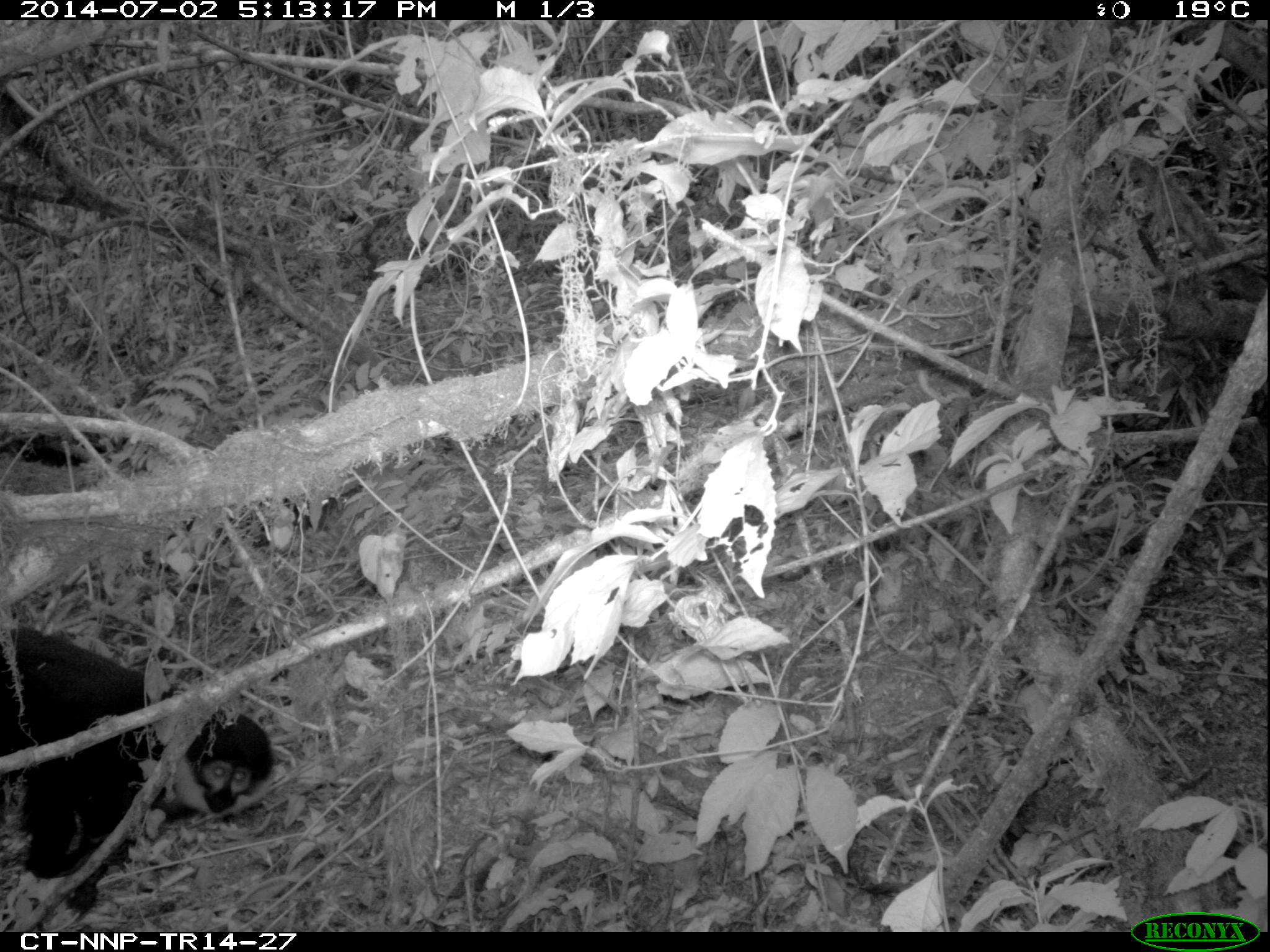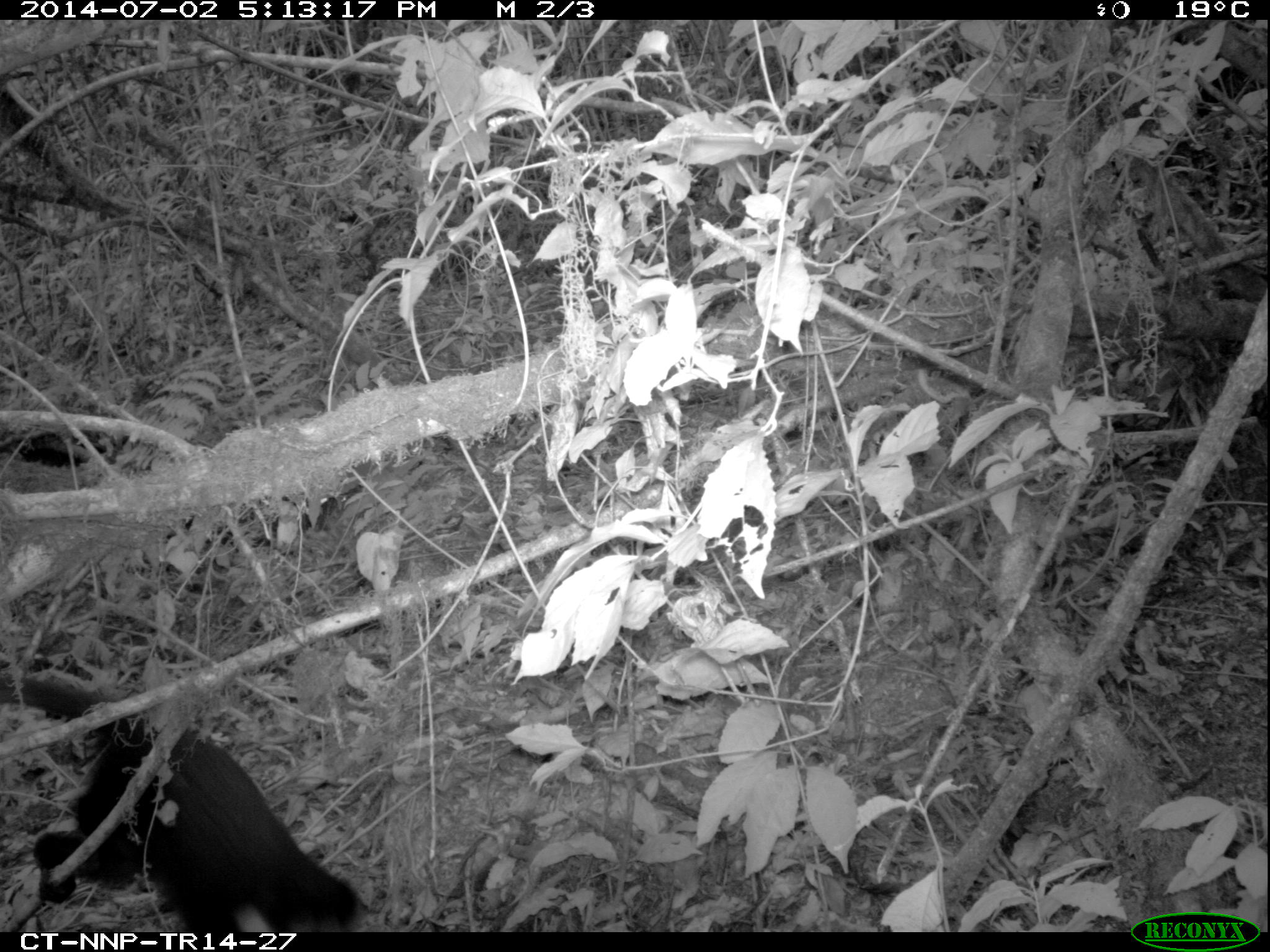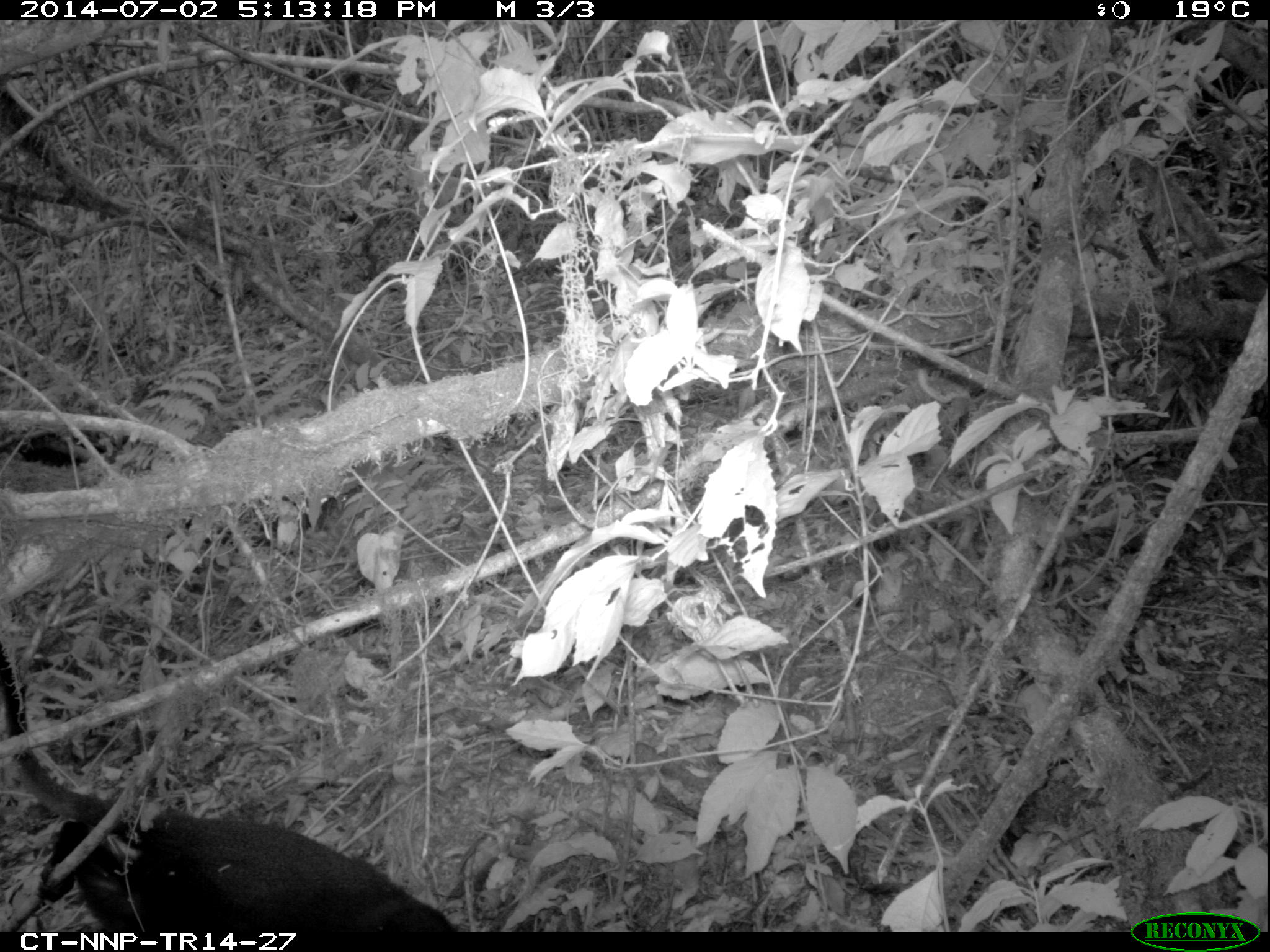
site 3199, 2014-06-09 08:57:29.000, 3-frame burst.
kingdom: Animalia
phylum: Chordata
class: Mammalia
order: Primates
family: Cercopithecidae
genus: Allochrocebus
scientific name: Allochrocebus lhoesti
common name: l'hoest's monkey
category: cercopithecus lhoesti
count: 1